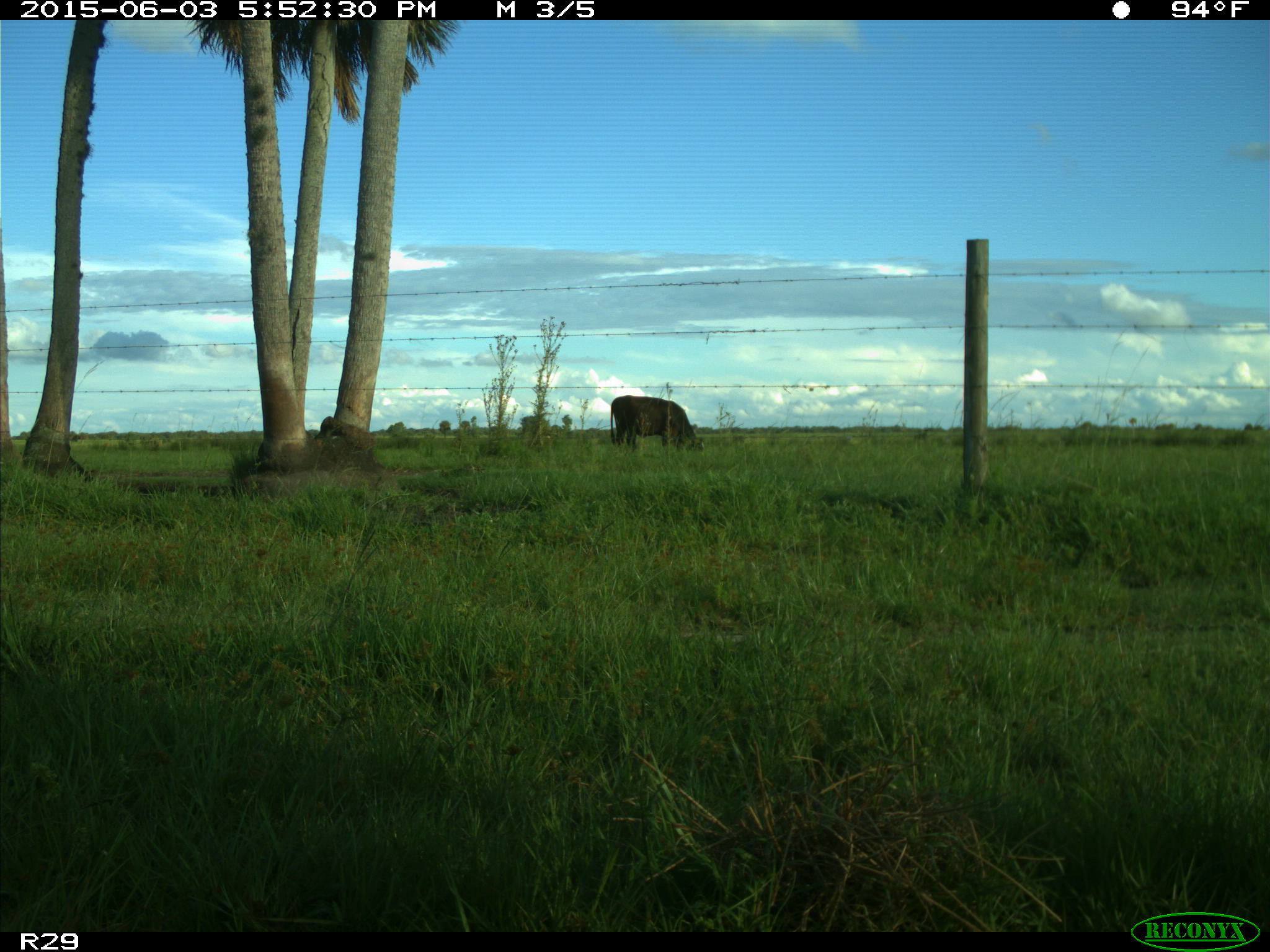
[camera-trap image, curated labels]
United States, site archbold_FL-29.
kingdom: Animalia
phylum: Chordata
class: Mammalia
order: Artiodactyla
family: Bovidae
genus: Bos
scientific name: Bos taurus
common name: domestic cow